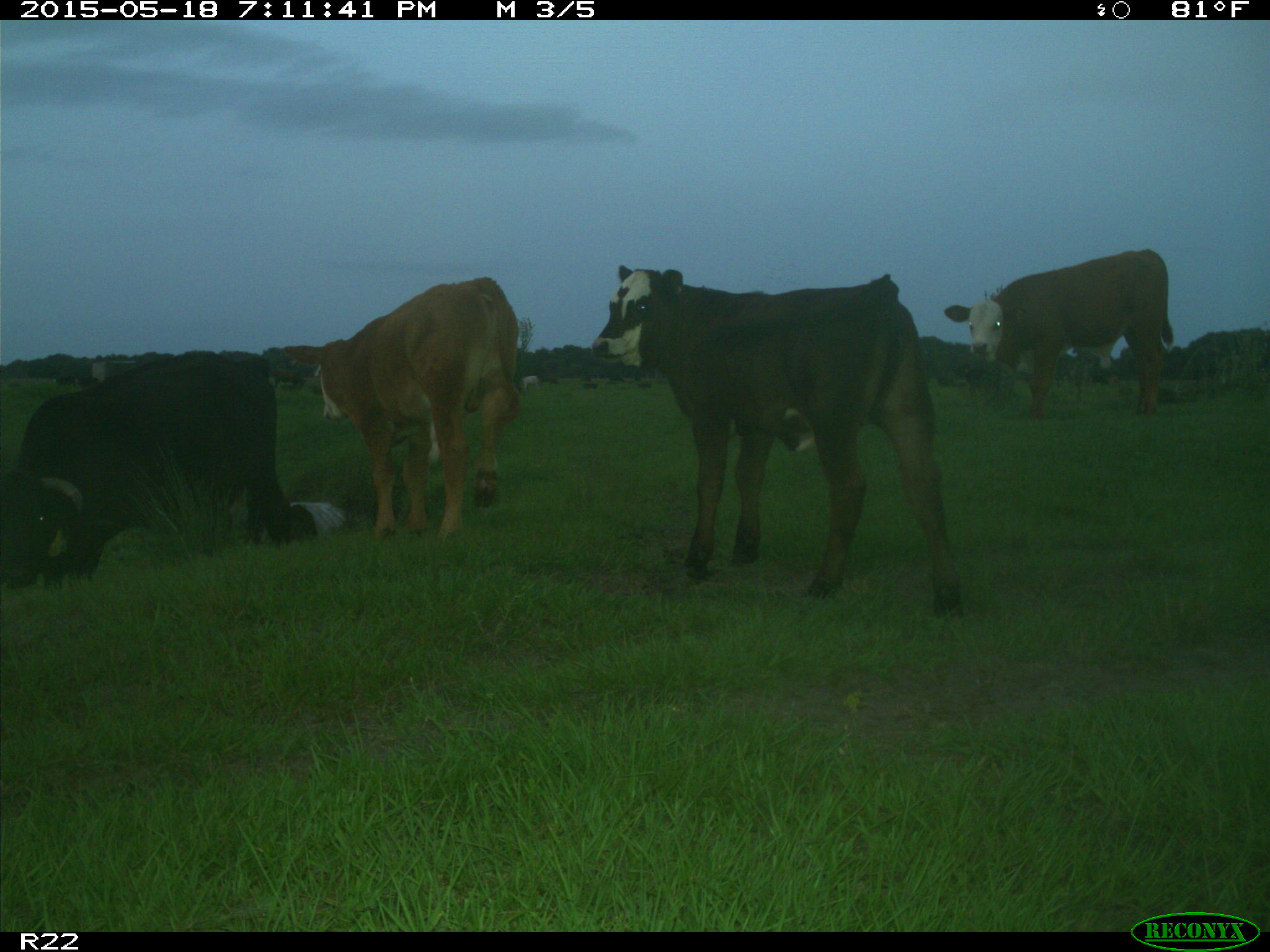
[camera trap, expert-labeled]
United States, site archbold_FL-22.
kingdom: Animalia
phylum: Chordata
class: Mammalia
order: Artiodactyla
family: Bovidae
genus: Bos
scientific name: Bos taurus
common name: domestic cow